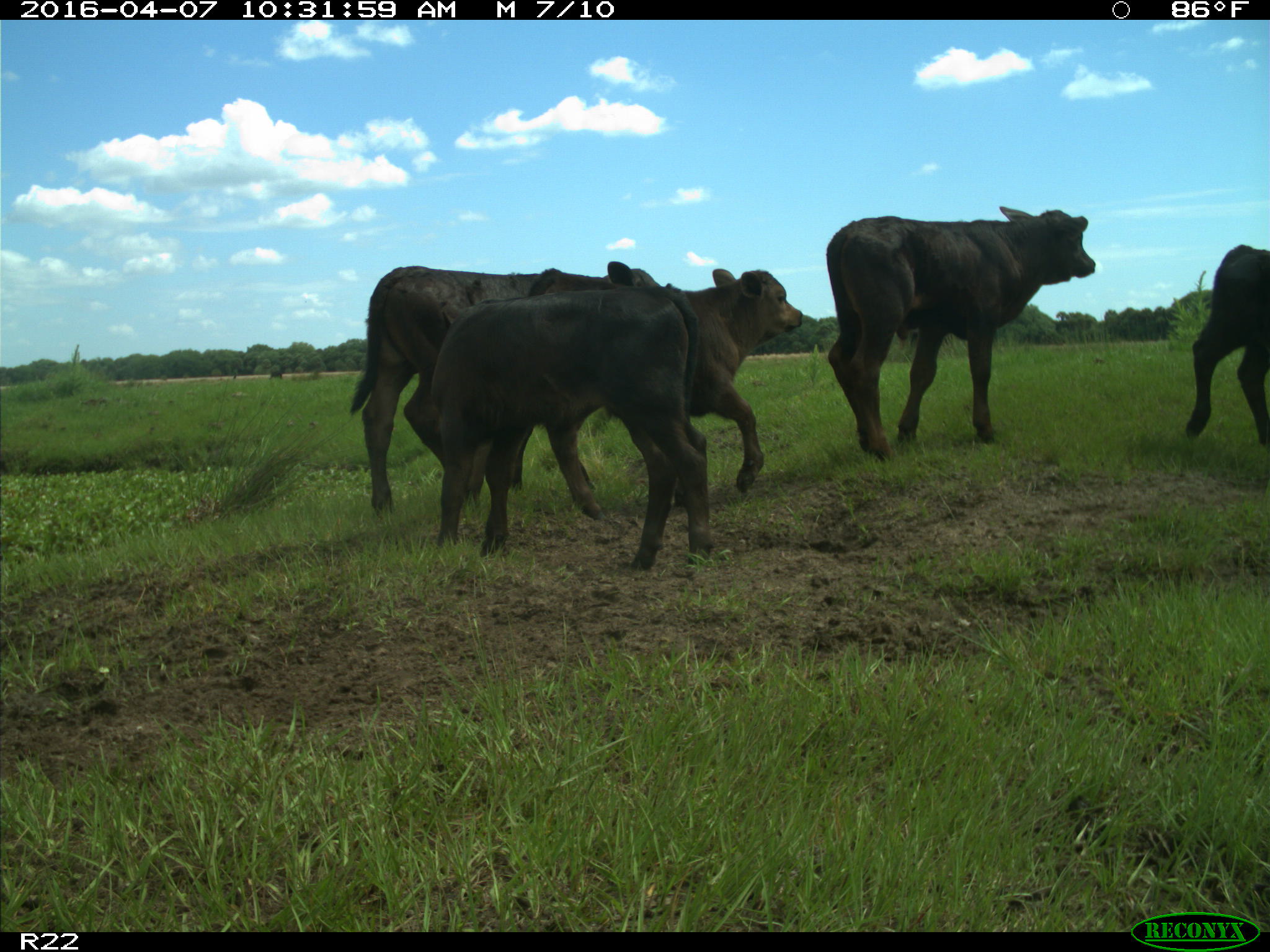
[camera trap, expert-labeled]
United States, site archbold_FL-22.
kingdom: Animalia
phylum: Chordata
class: Mammalia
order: Artiodactyla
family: Bovidae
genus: Bos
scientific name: Bos taurus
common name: domestic cow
Bos taurus (domestic cow).